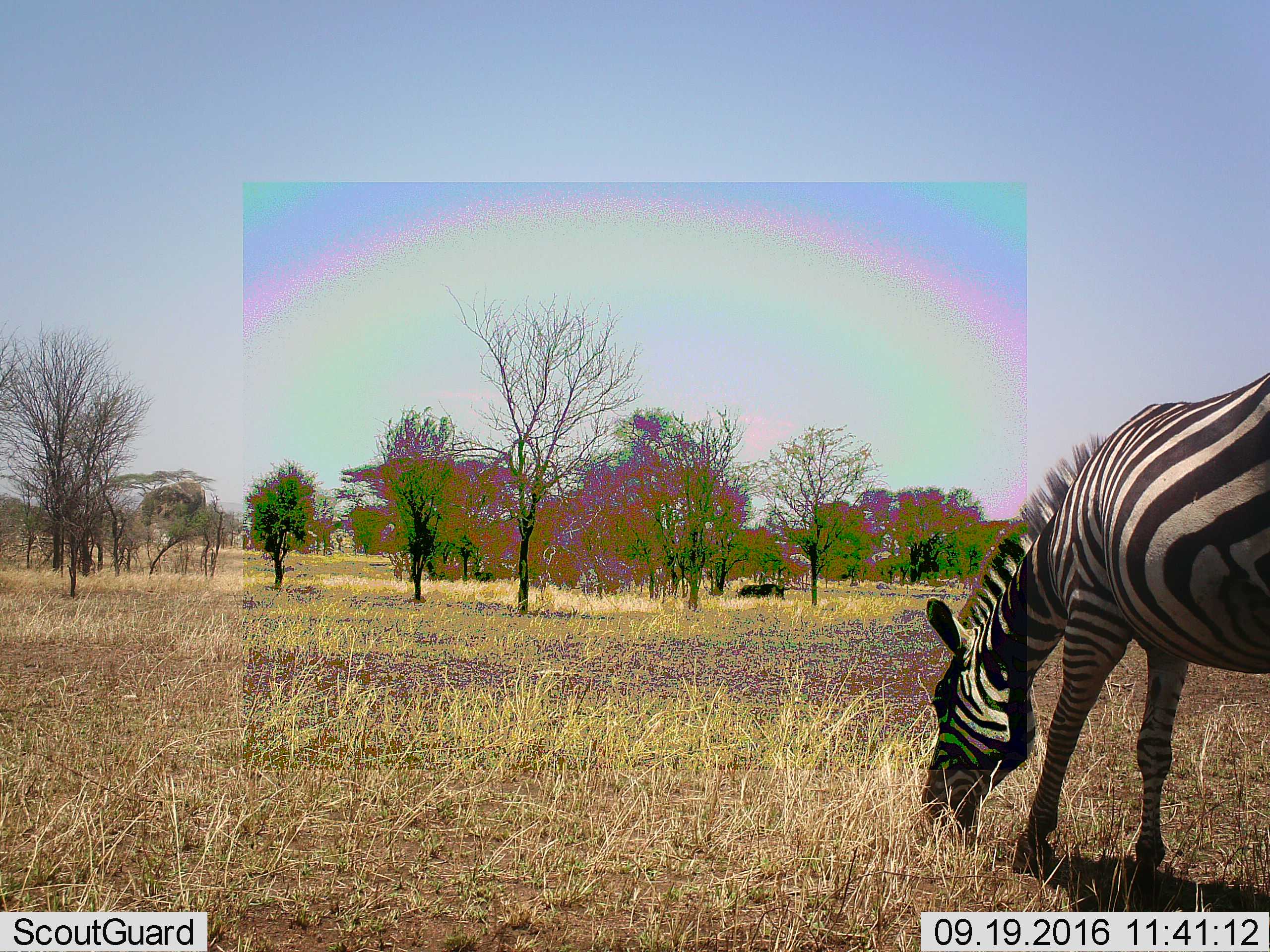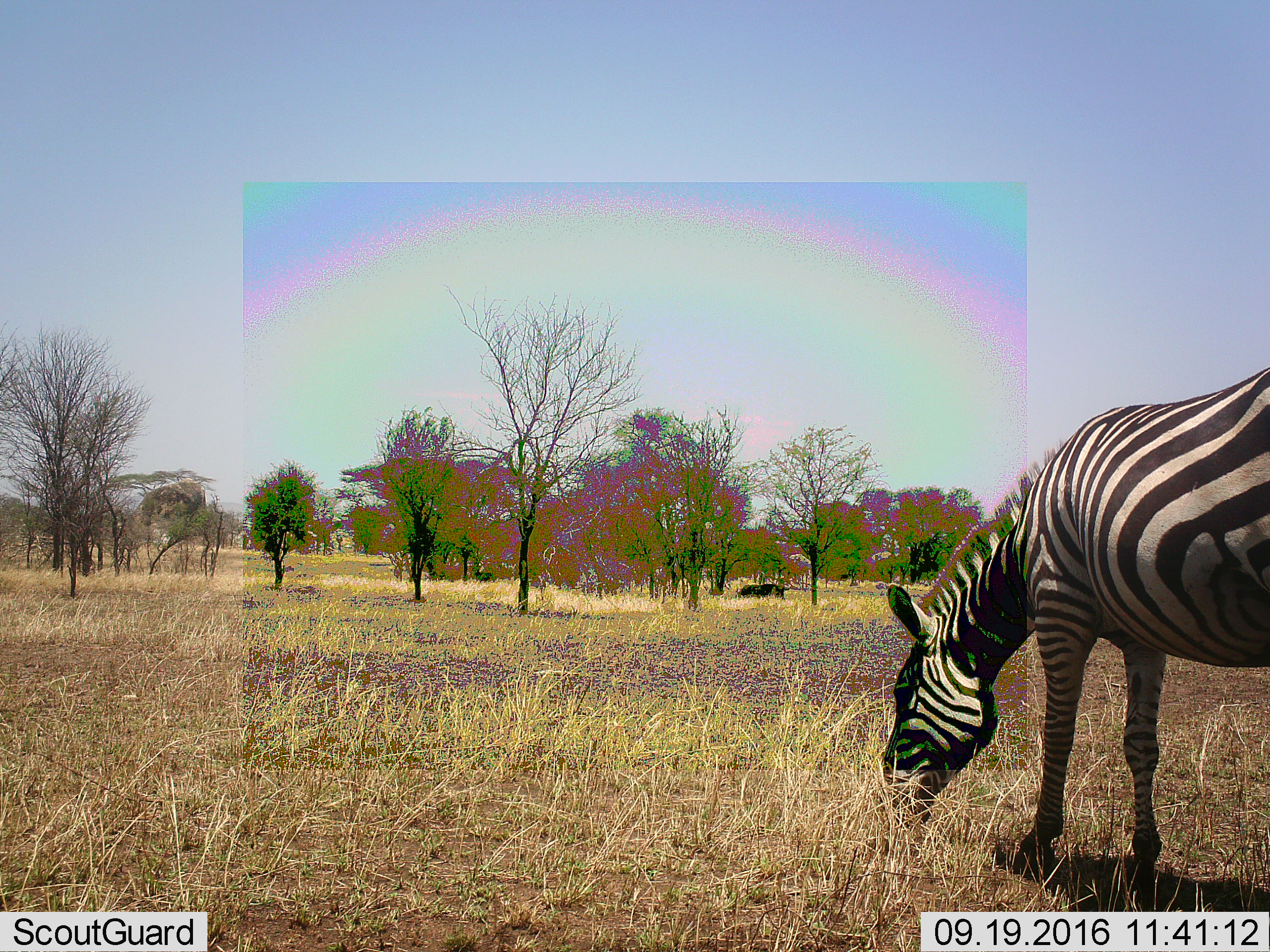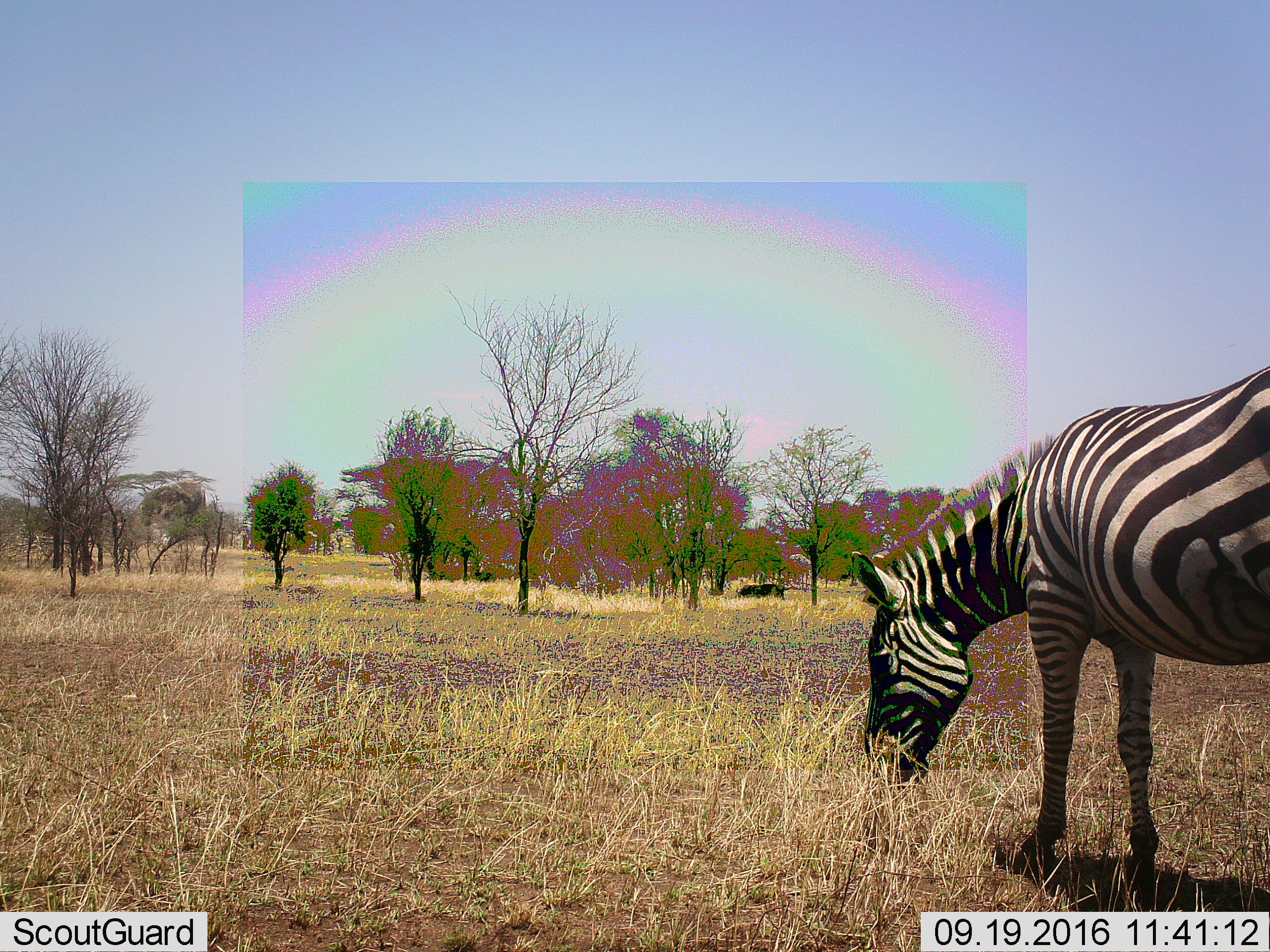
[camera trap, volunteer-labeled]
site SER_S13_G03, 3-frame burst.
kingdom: Animalia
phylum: Chordata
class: Mammalia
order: Perissodactyla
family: Equidae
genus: Equus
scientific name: Equus quagga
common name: plains zebra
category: zebraplains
Zebraplains (plains zebra) (Equus quagga), count 1. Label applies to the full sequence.